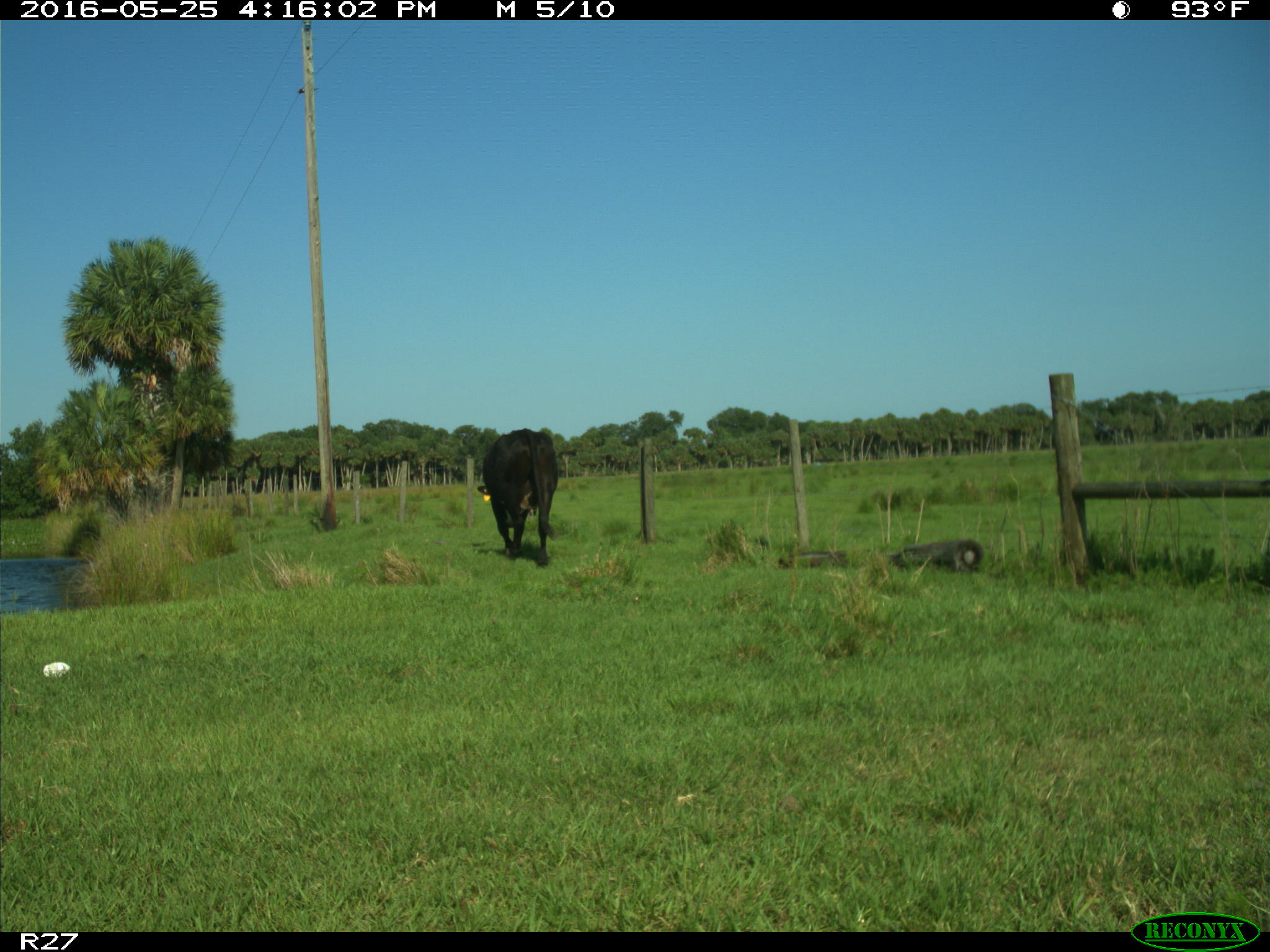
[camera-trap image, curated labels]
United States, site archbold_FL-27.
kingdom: Animalia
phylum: Chordata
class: Mammalia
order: Artiodactyla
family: Bovidae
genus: Bos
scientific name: Bos taurus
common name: domestic cow